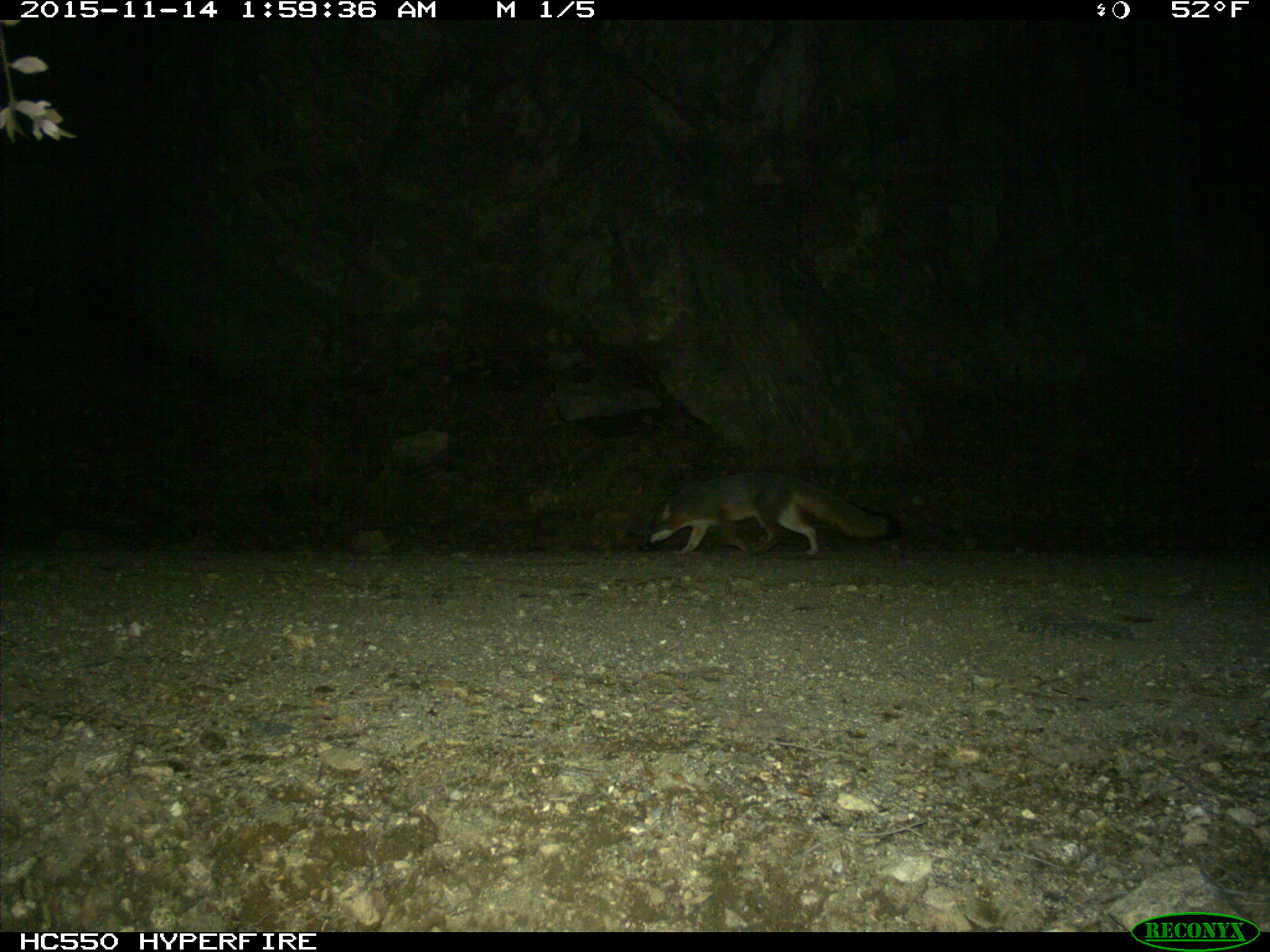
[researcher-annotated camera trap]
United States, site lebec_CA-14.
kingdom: Animalia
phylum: Chordata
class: Mammalia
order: Carnivora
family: Canidae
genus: Urocyon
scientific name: Urocyon cinereoargenteus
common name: gray fox